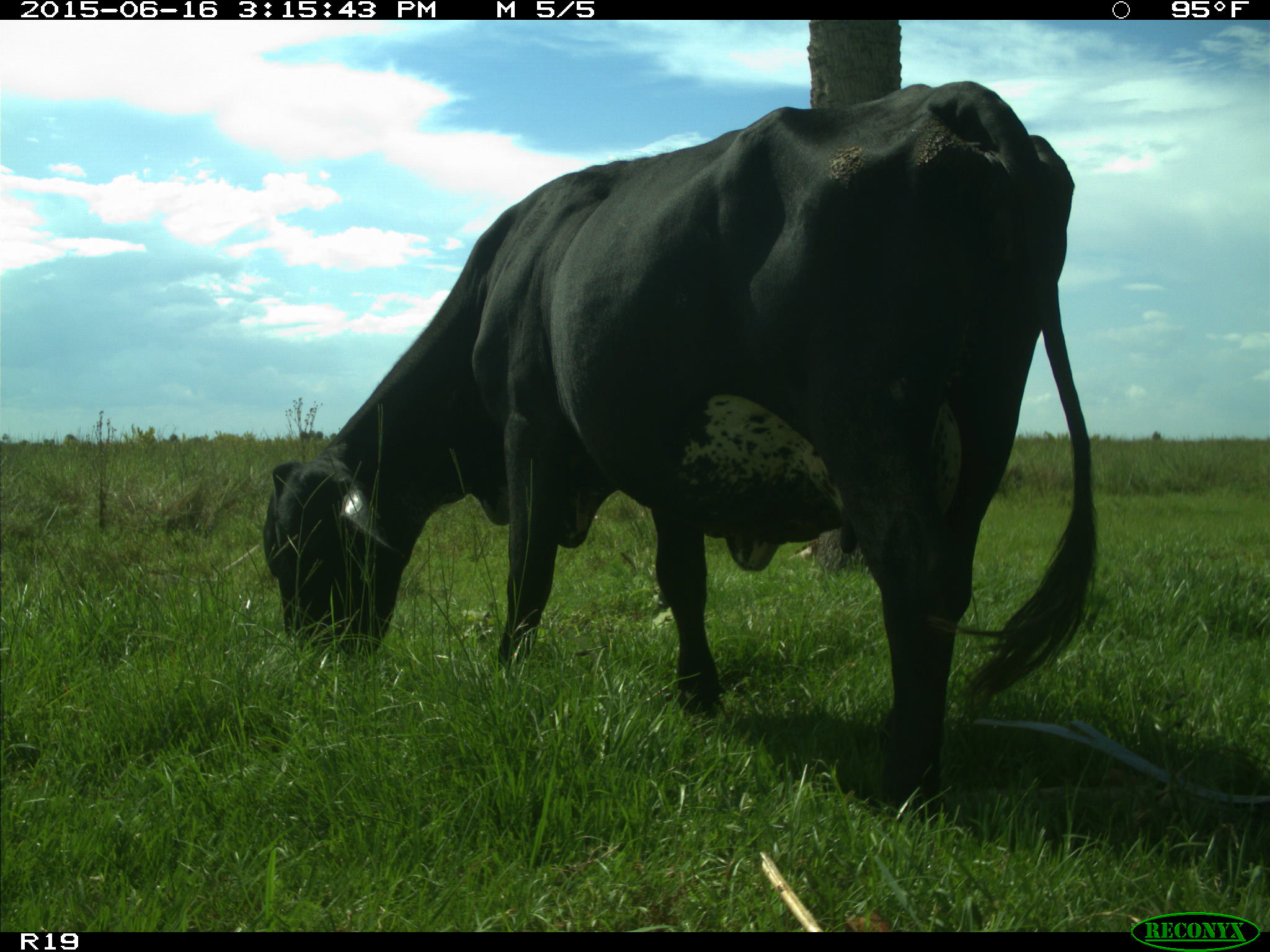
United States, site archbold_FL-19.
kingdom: Animalia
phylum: Chordata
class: Mammalia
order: Artiodactyla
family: Bovidae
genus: Bos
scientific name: Bos taurus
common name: domestic cow